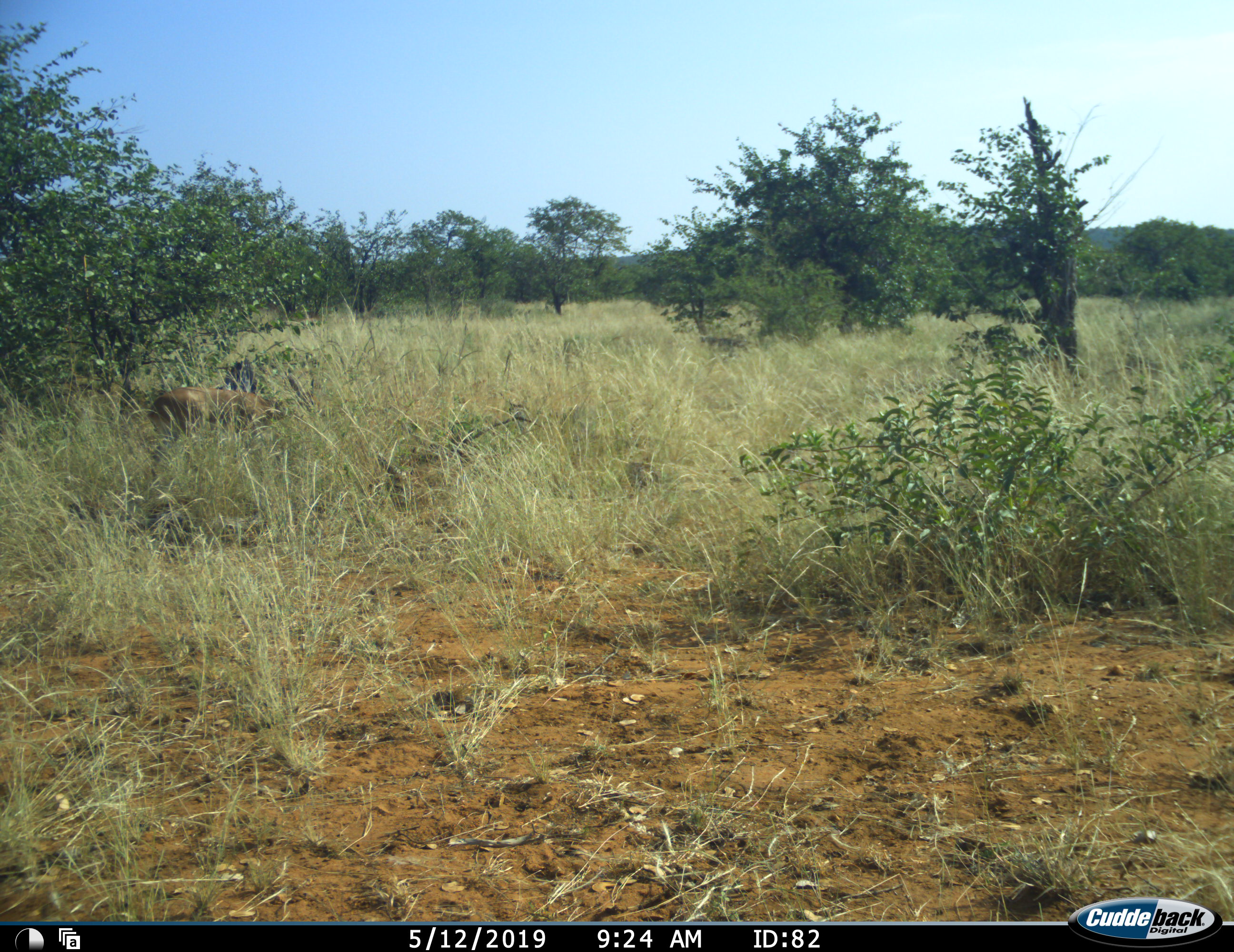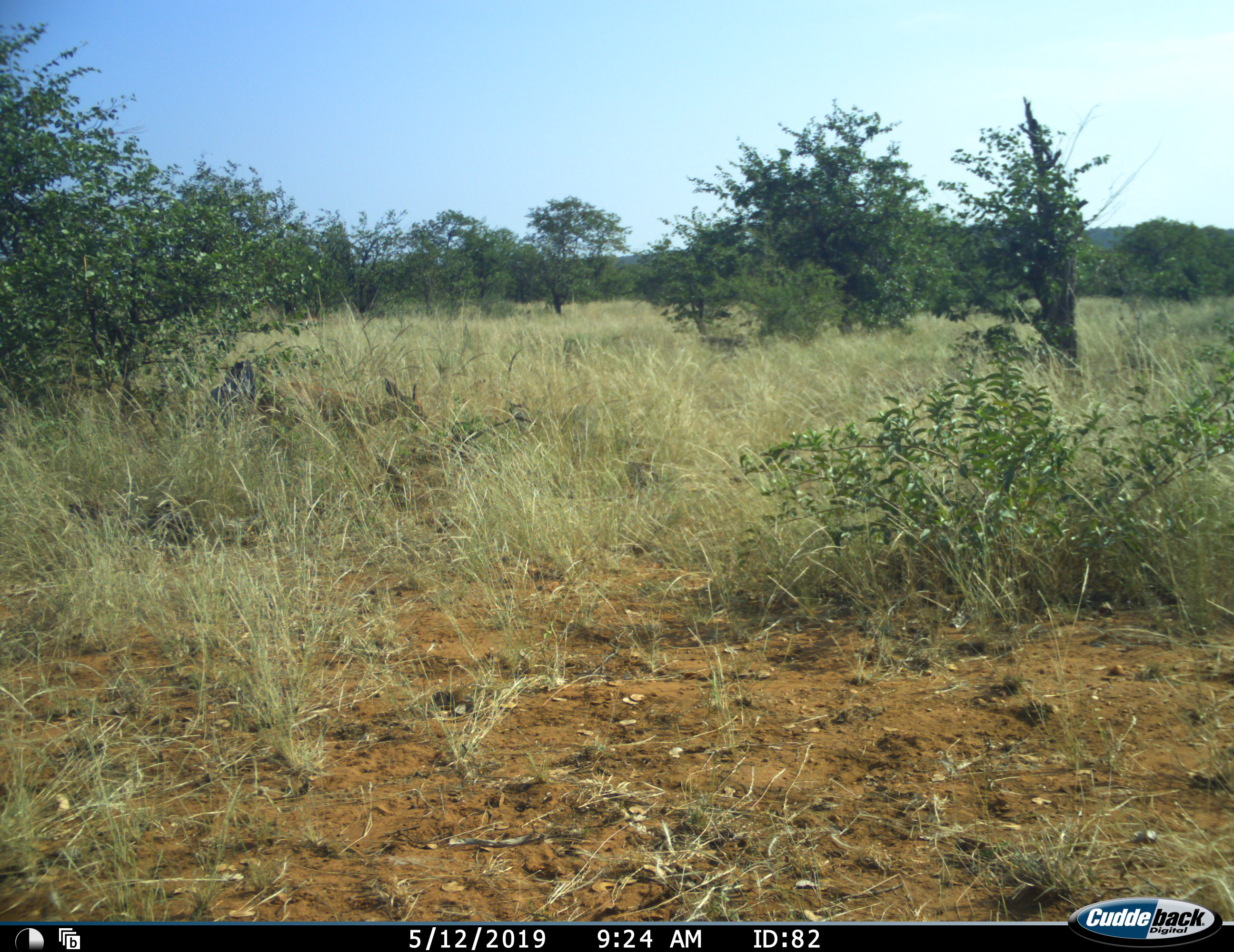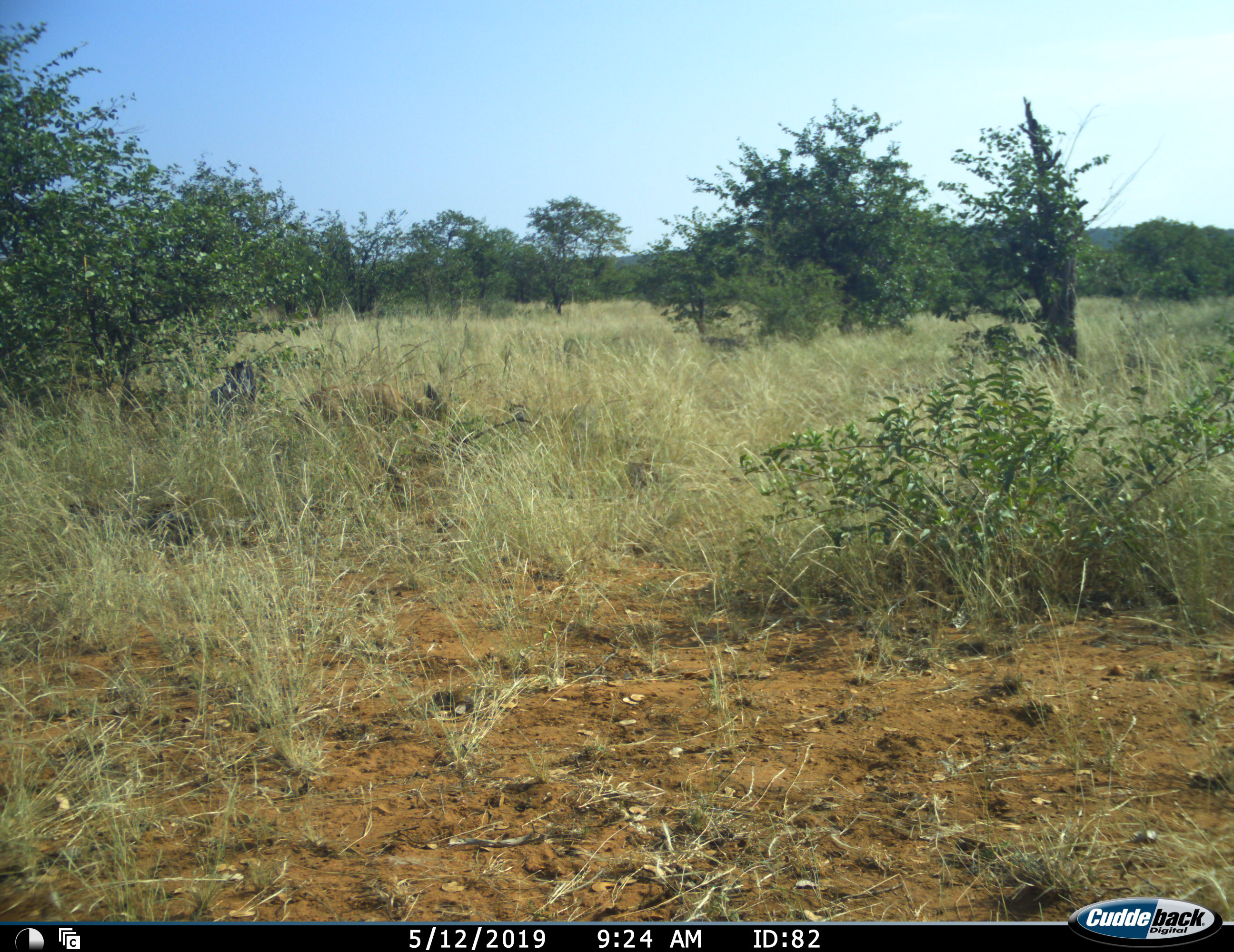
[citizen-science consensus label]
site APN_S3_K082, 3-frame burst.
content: unidentified animal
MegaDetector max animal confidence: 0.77